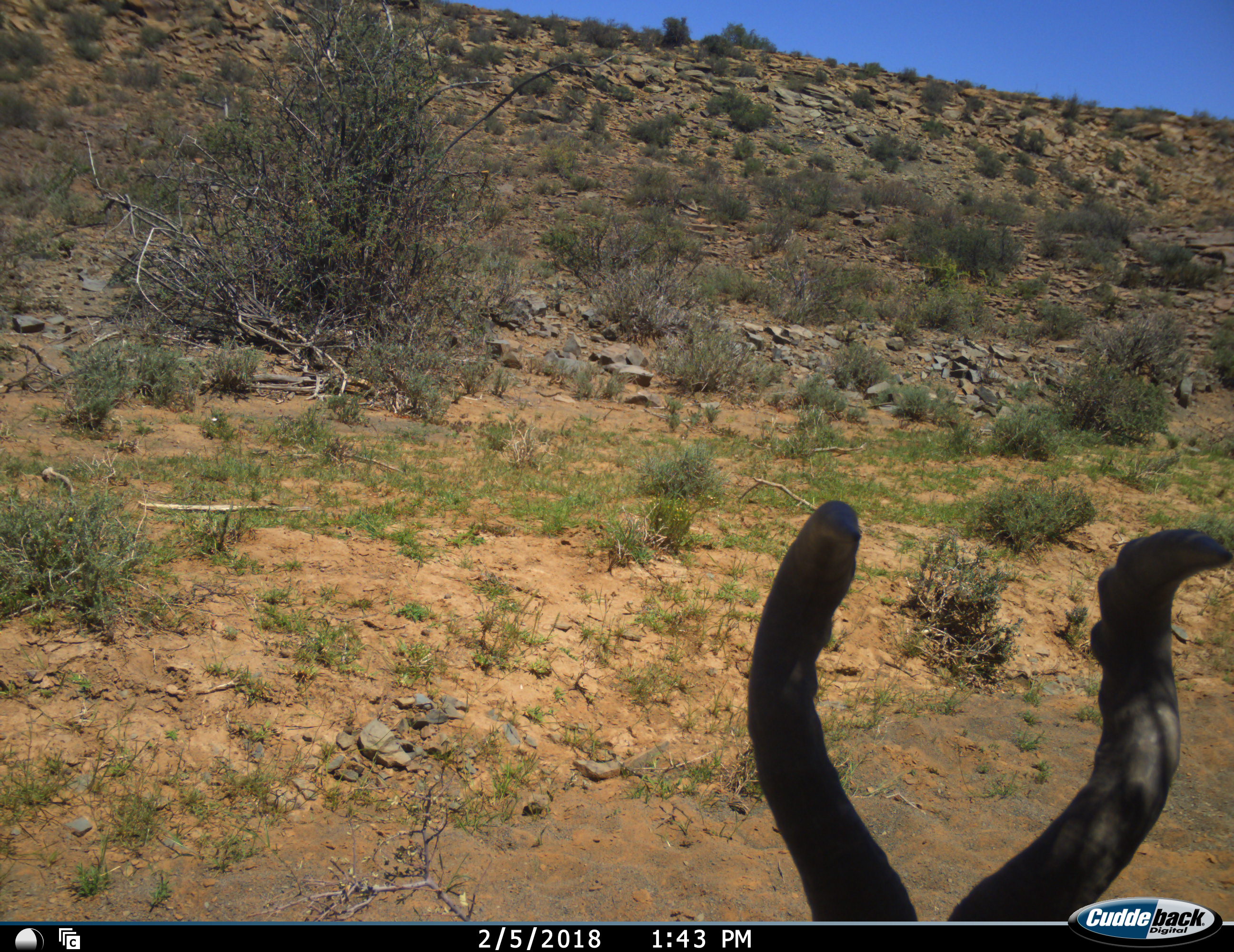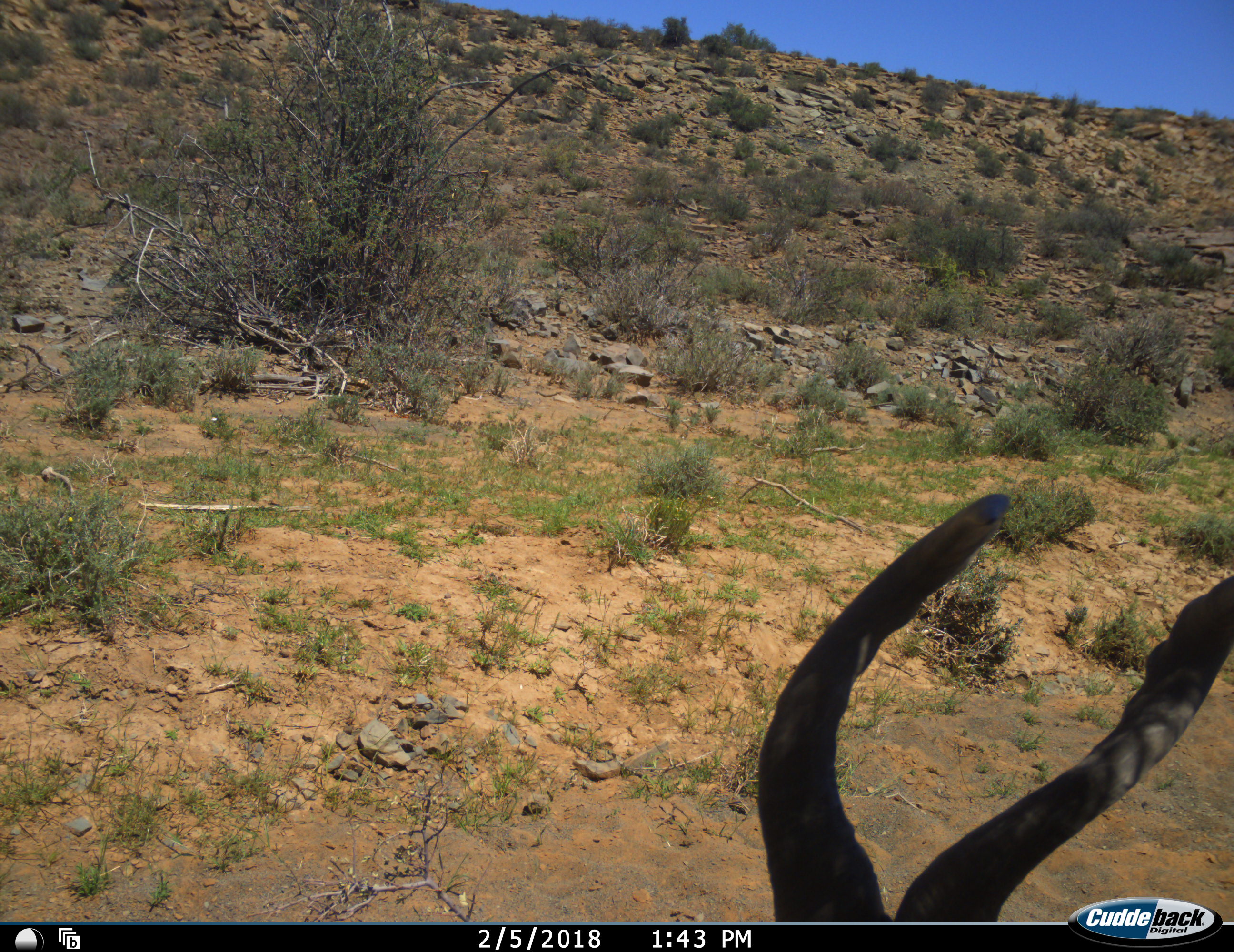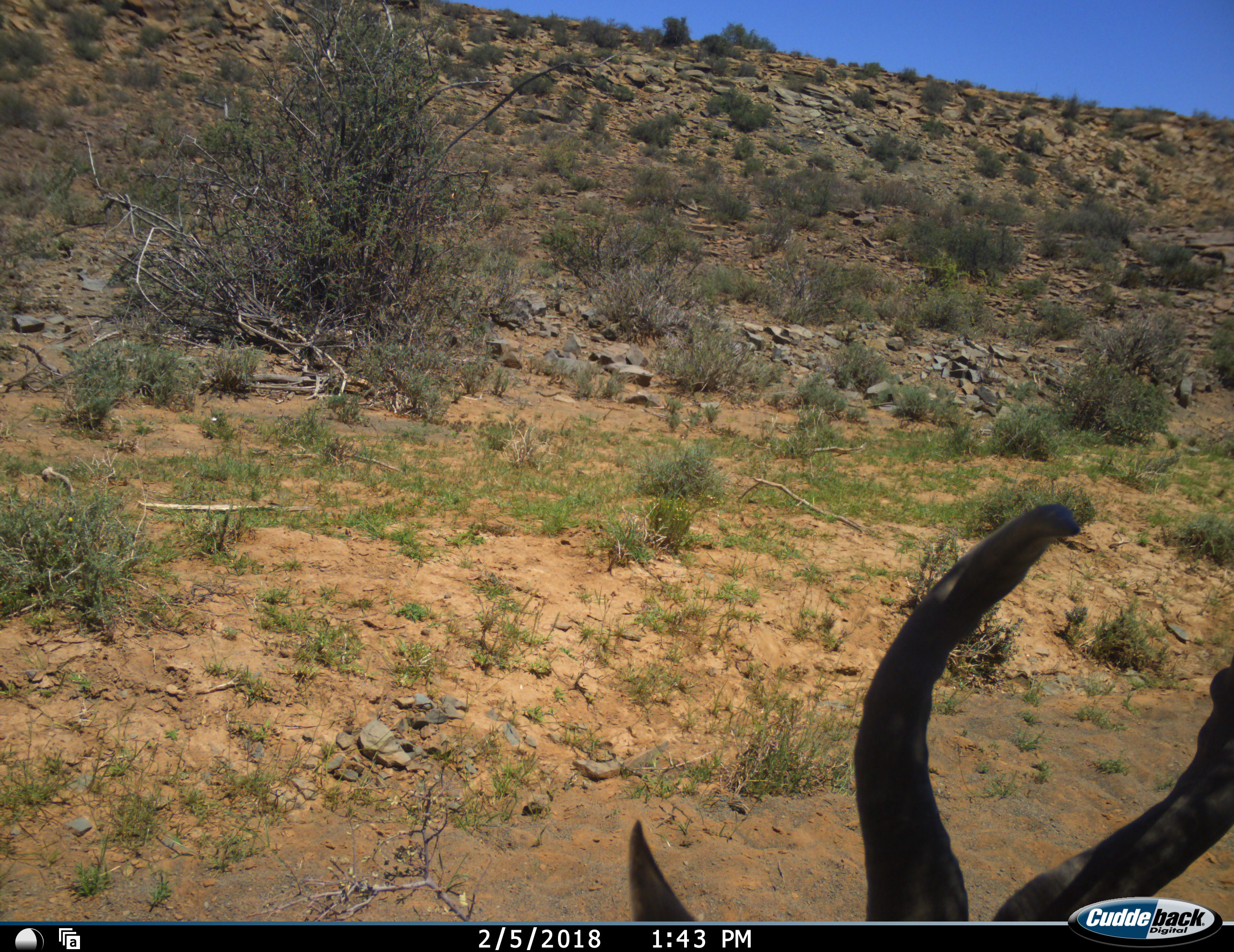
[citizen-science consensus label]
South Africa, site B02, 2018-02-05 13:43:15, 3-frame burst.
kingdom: Animalia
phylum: Chordata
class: Mammalia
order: Artiodactyla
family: Bovidae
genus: Alcelaphus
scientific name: Alcelaphus buselaphus caama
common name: red hartebeest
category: hartebeestred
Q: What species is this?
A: Hartebeestred (red hartebeest) (Alcelaphus buselaphus caama).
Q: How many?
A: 1.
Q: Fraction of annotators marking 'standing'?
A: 38%.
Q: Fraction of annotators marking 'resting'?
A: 50%.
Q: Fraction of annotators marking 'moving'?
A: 12%.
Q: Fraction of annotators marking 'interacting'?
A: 0%.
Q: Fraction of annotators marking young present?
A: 0%.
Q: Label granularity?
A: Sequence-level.